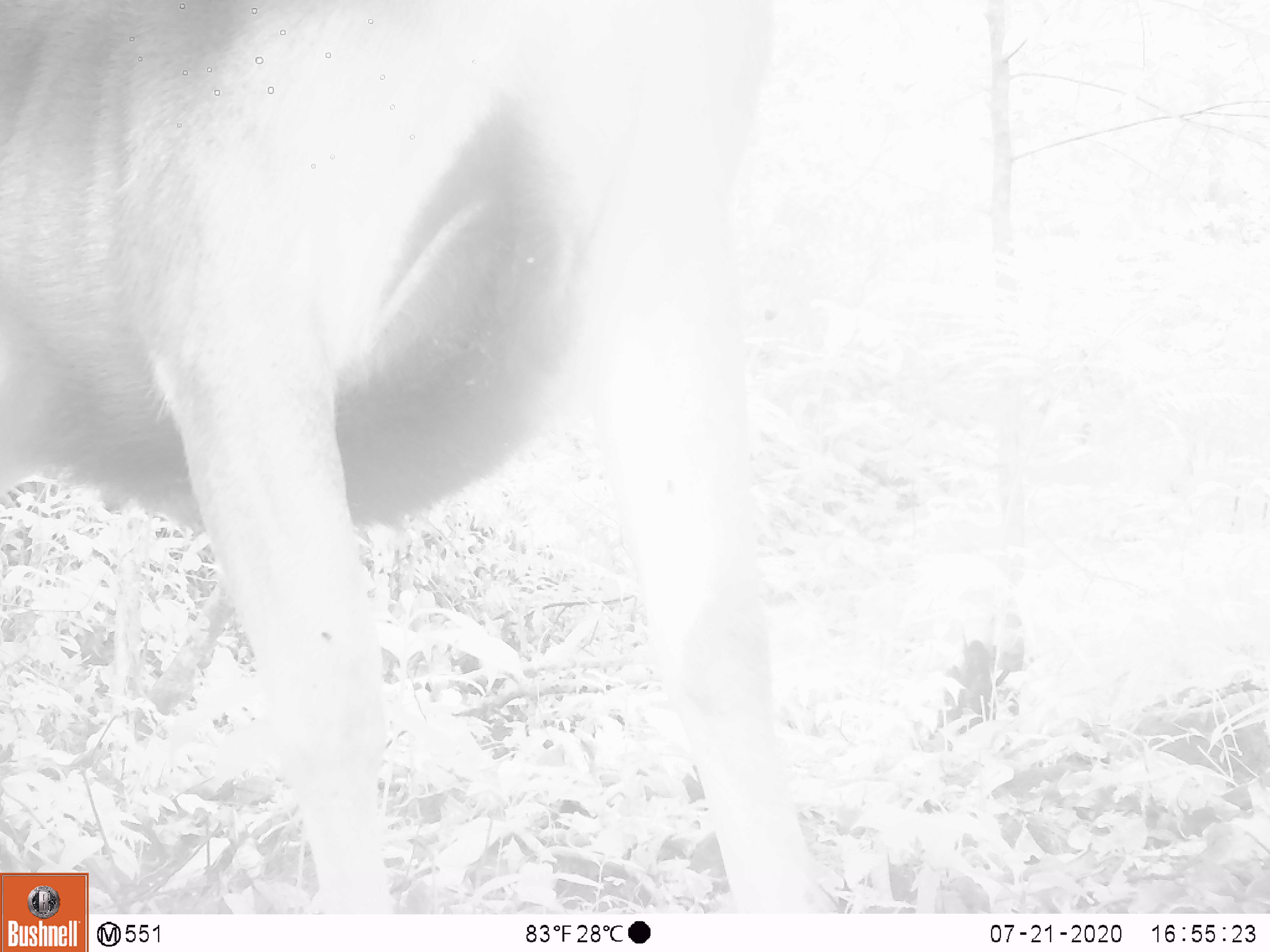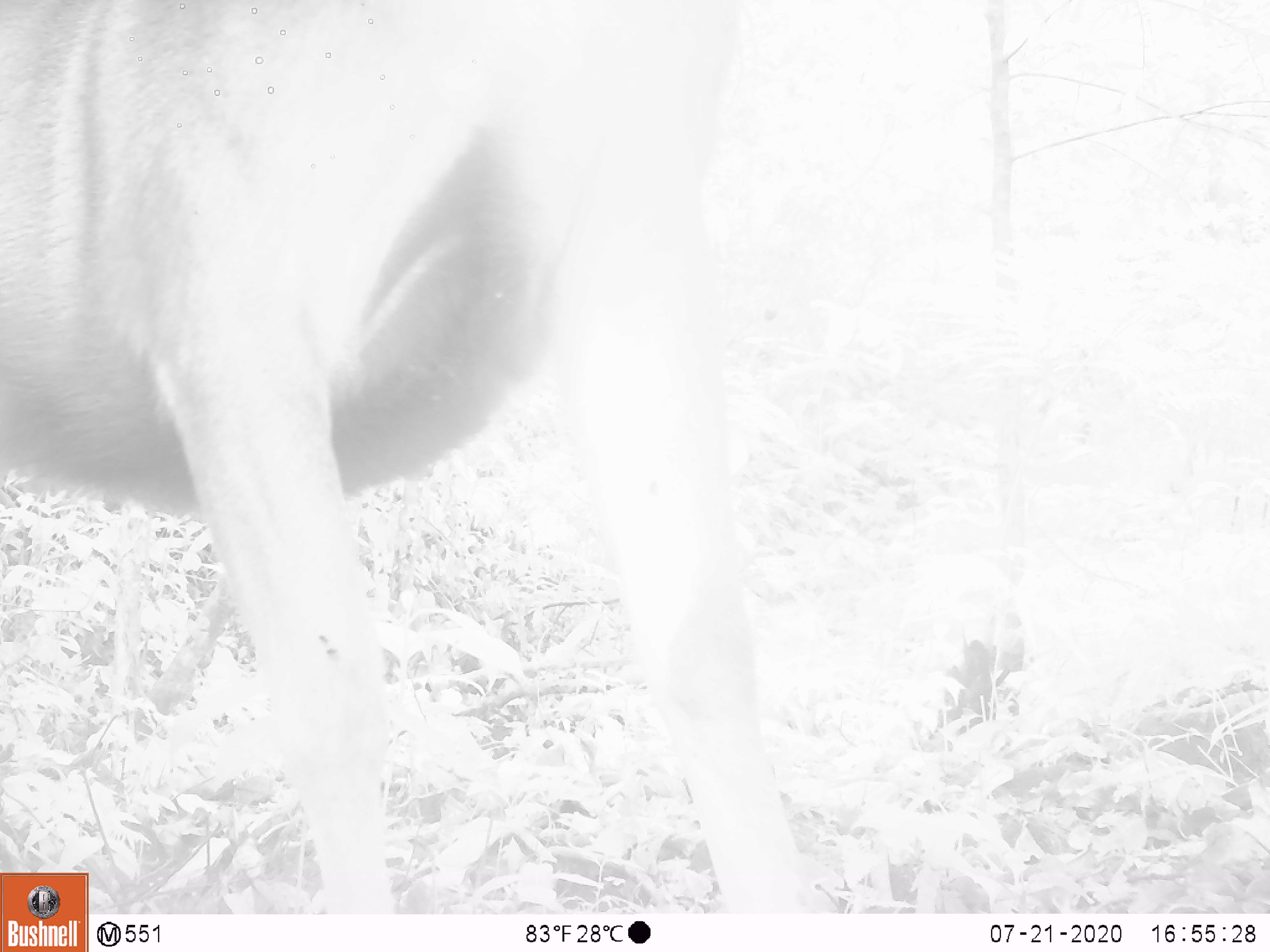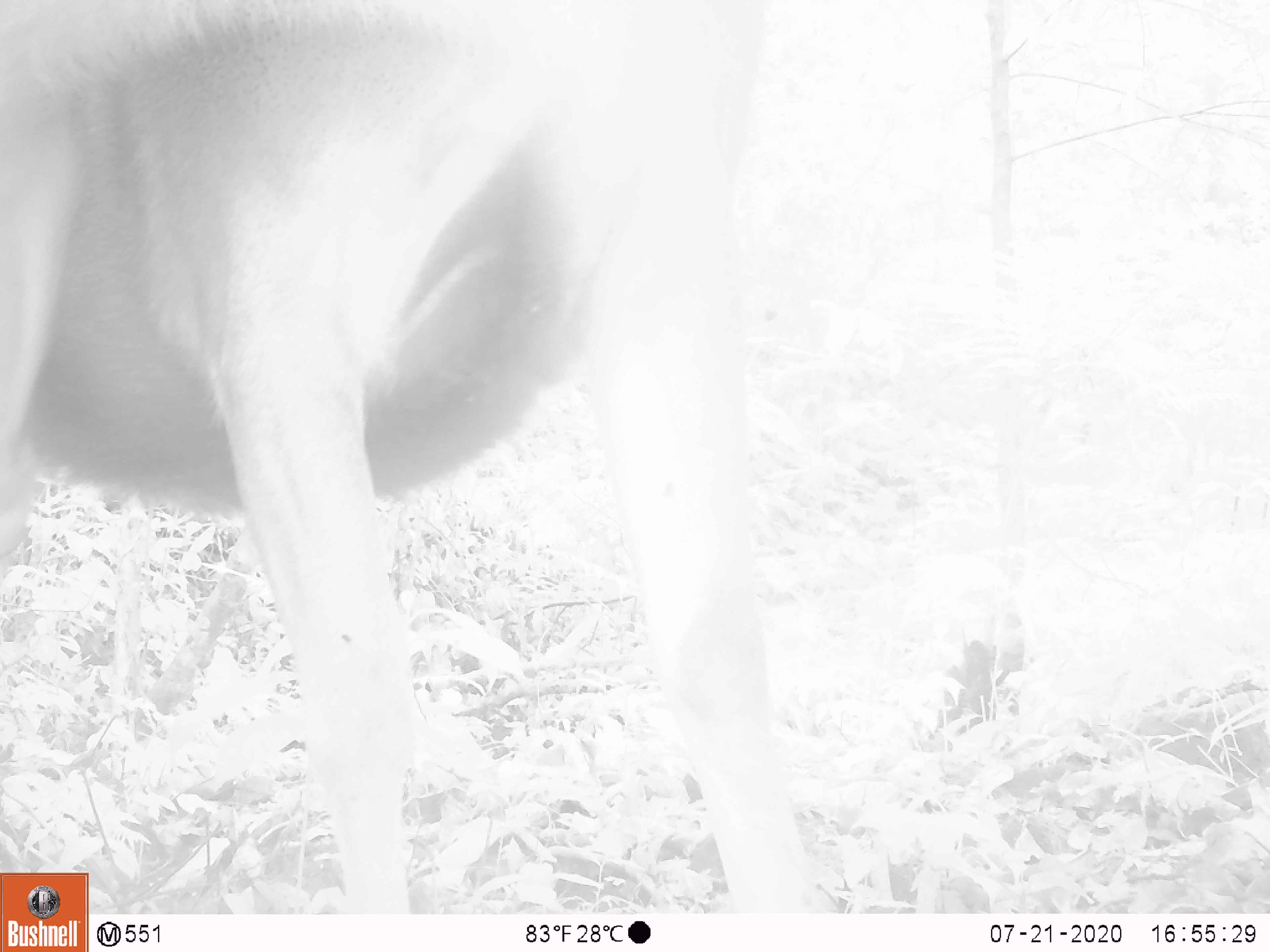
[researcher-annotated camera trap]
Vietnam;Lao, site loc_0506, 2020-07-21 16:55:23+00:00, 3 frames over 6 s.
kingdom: Animalia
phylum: Chordata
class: Mammalia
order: Artiodactyla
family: Cervidae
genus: Rusa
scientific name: Rusa unicolor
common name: sambar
Sambar (Rusa unicolor). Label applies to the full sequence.